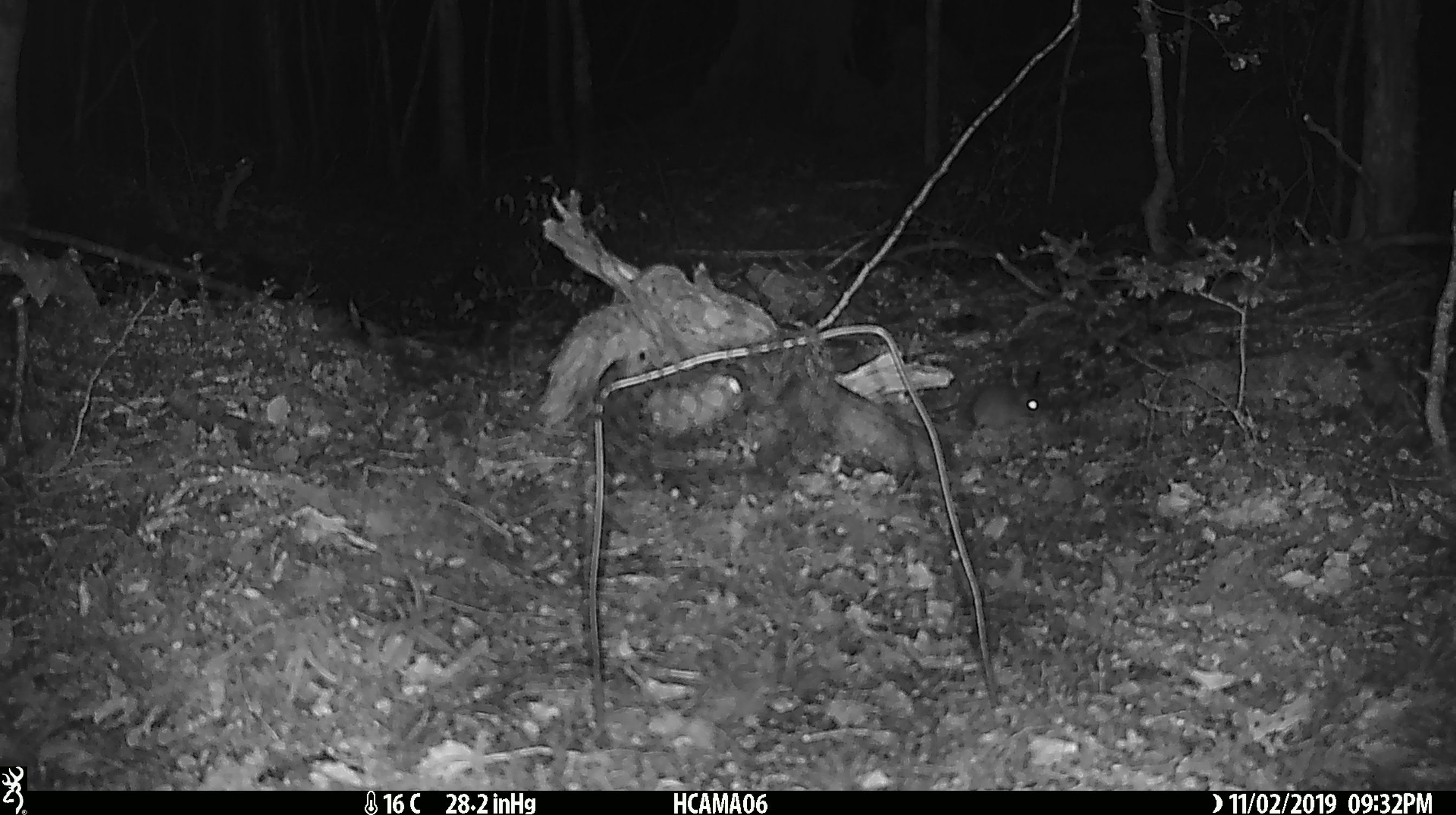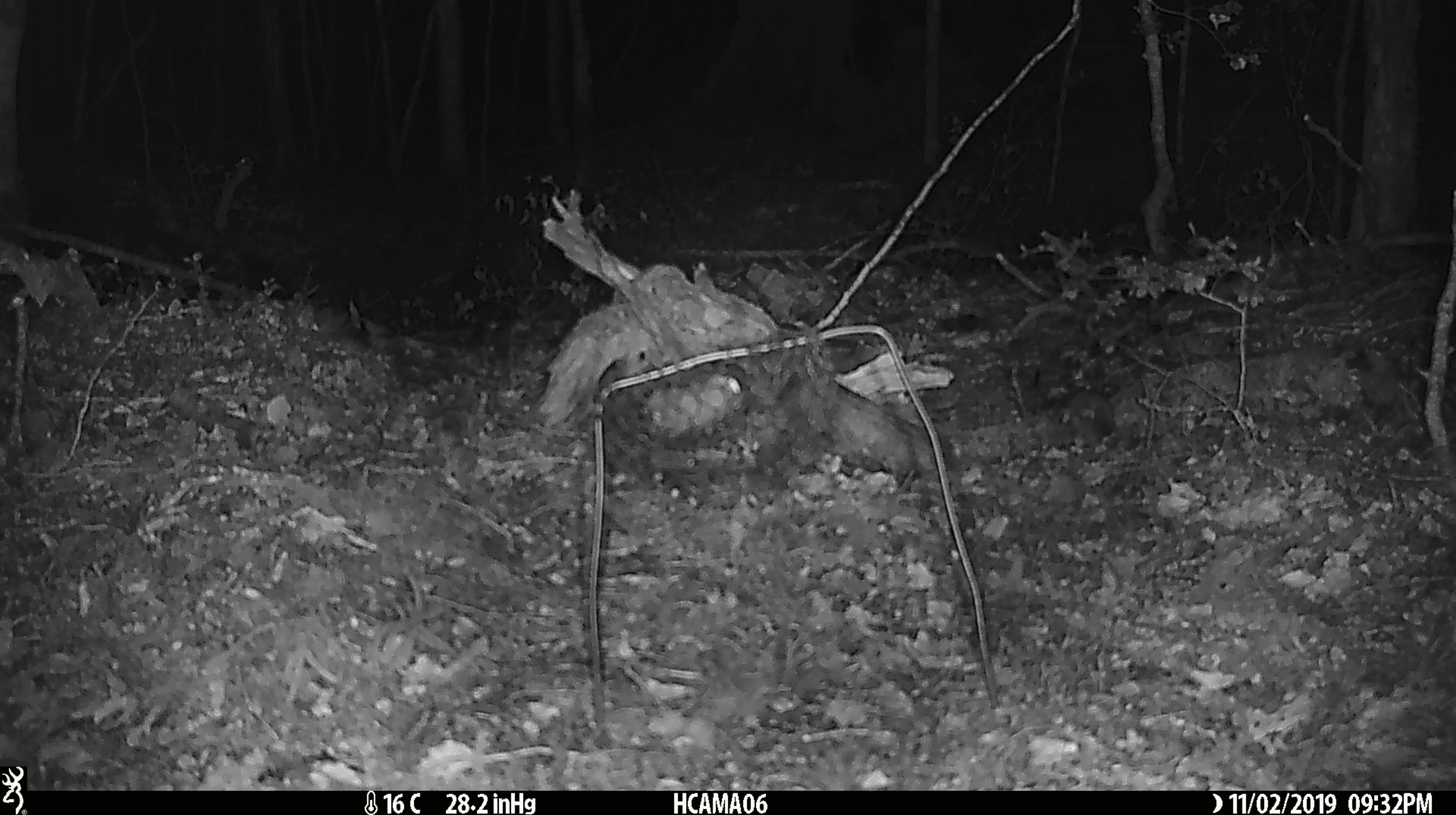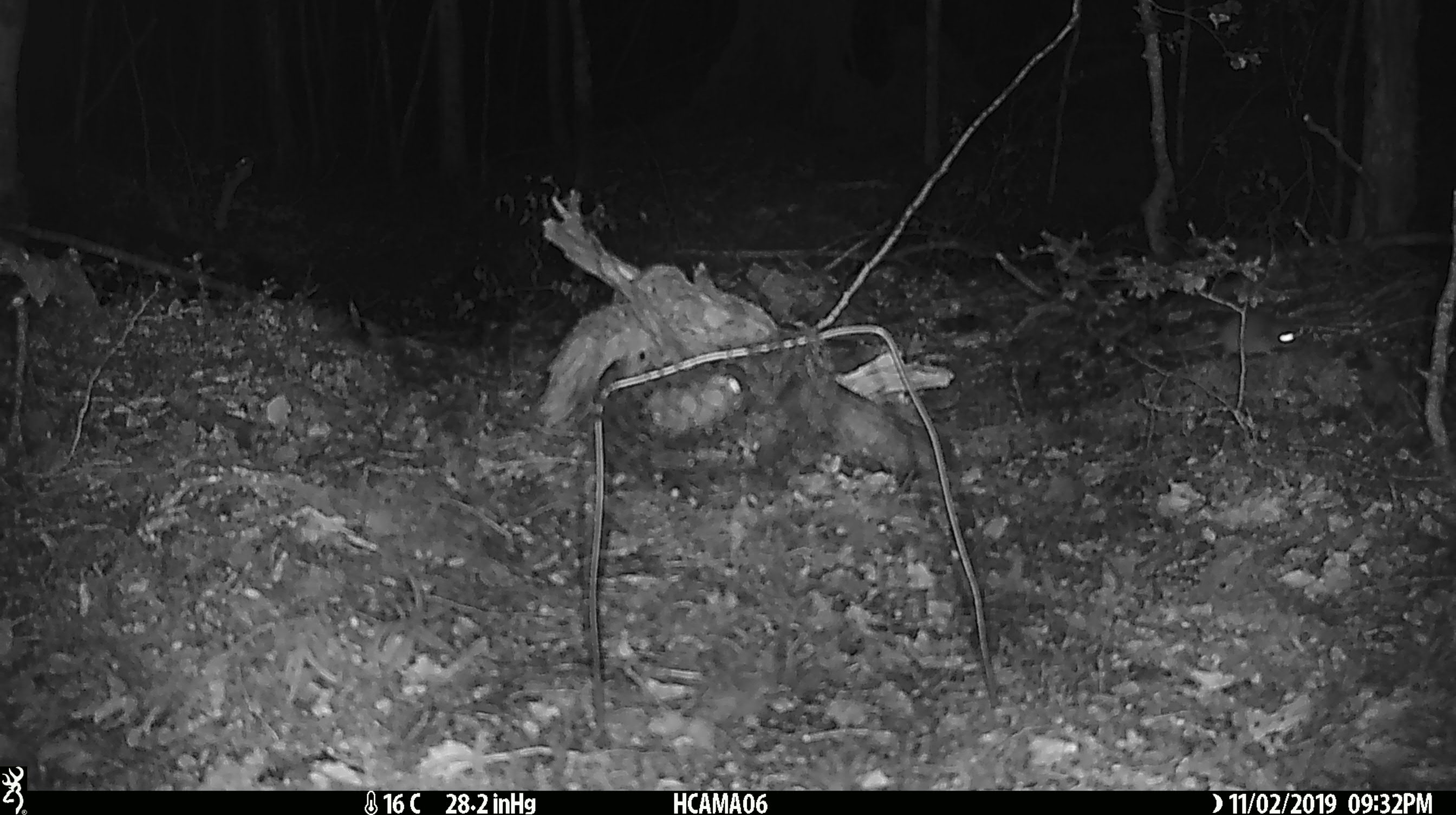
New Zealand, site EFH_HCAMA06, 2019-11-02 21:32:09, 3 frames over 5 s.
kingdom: Animalia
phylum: Chordata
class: Mammalia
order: Rodentia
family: Muridae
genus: Mus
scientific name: Mus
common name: mouse